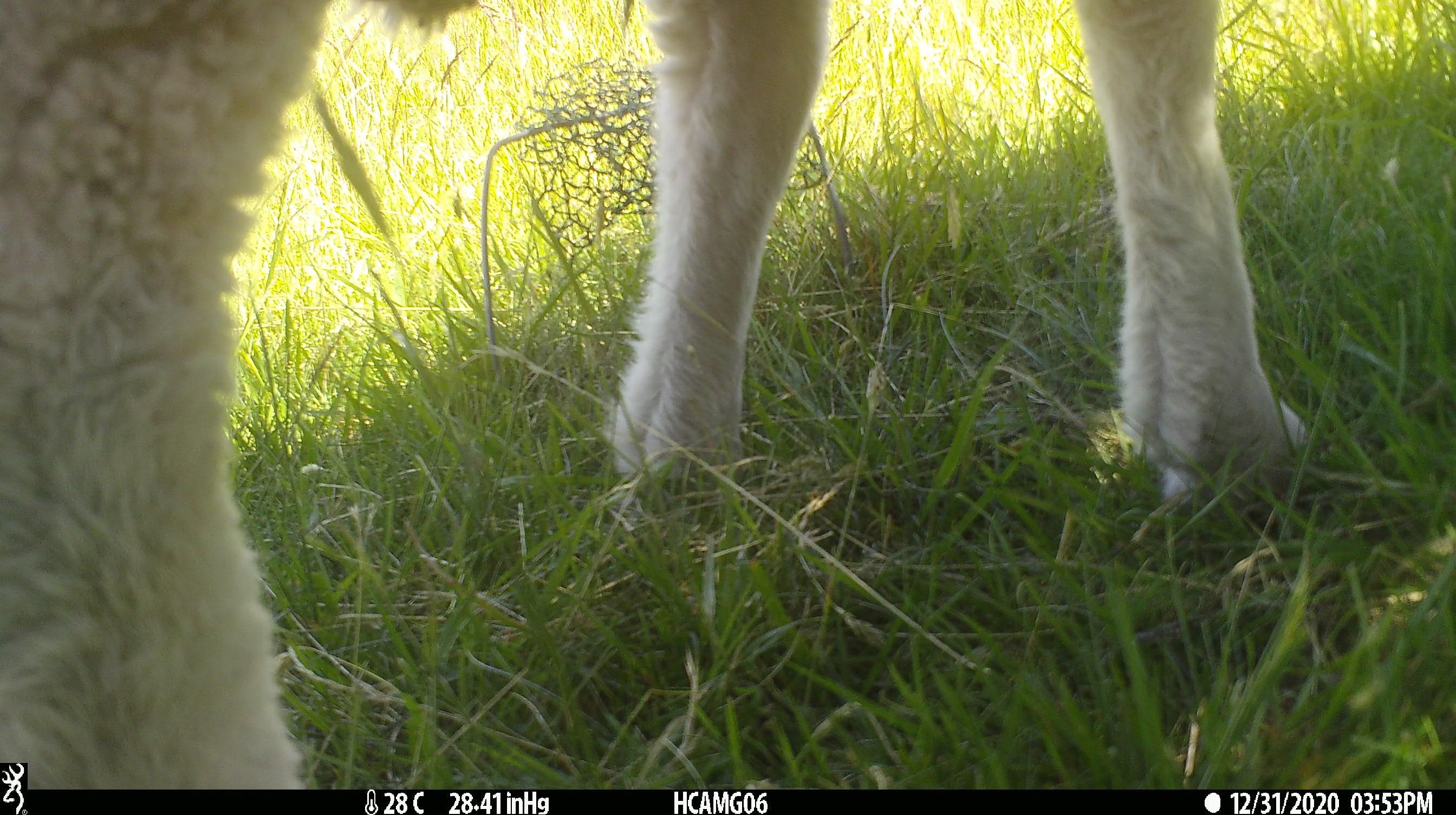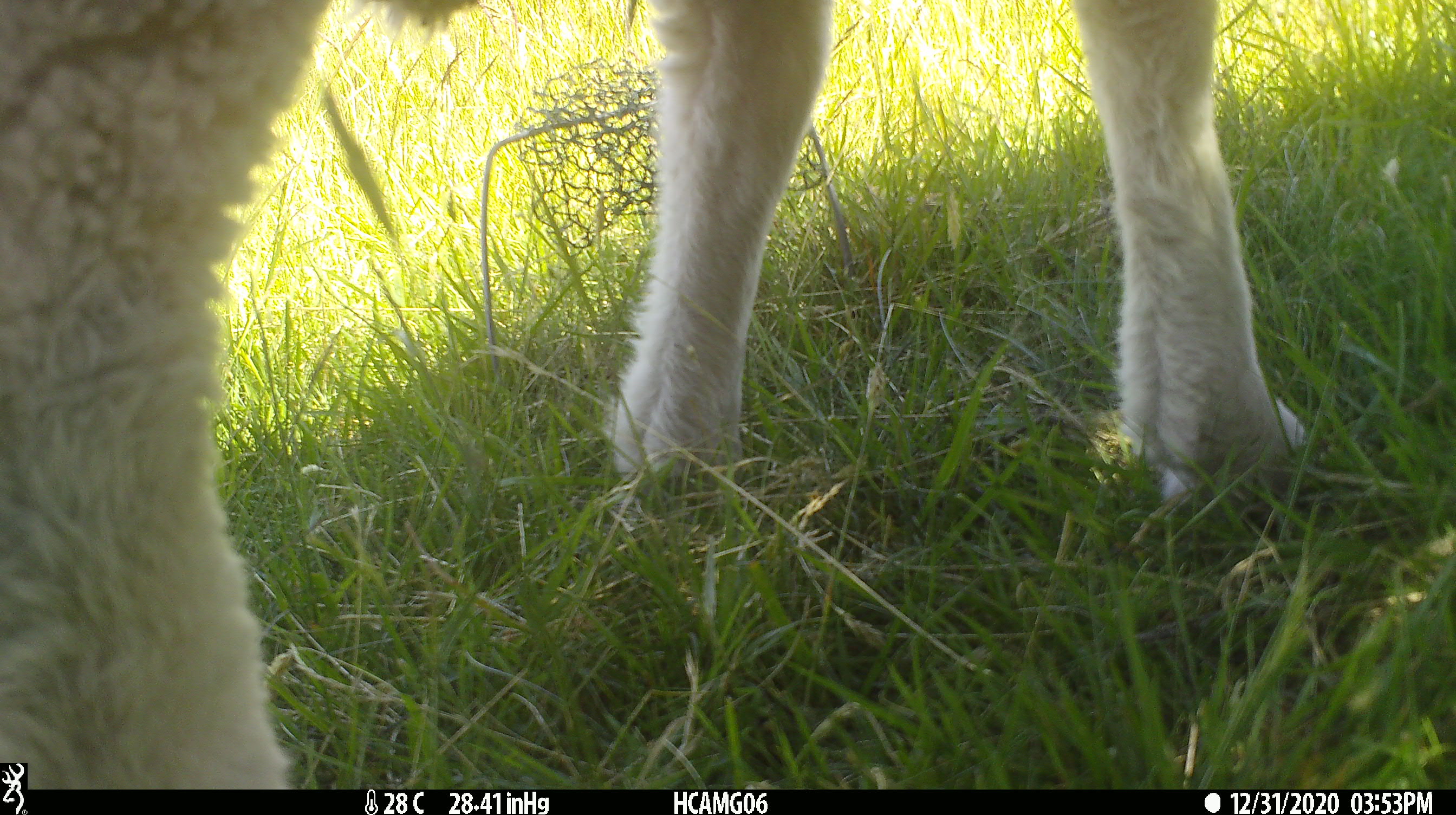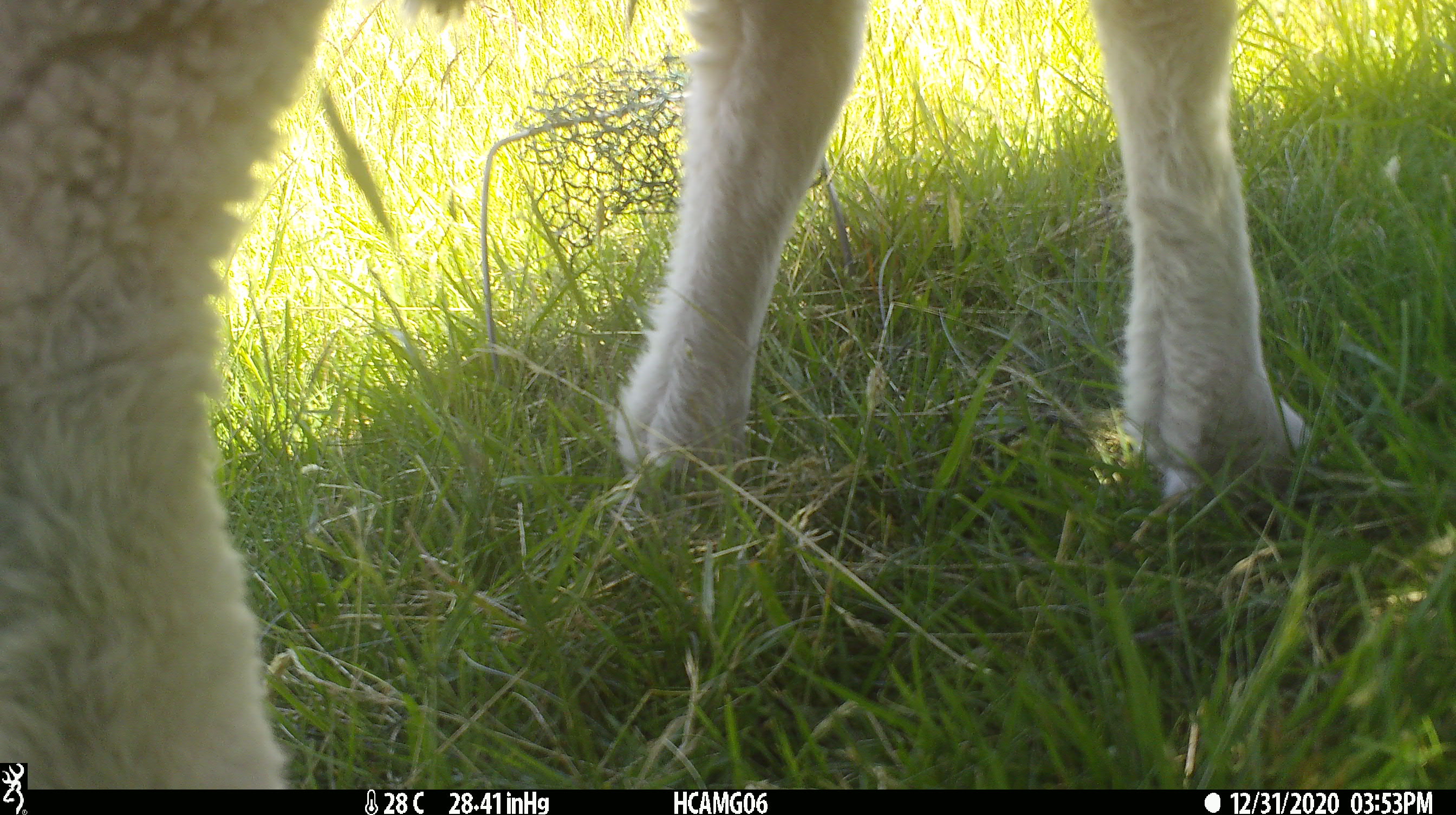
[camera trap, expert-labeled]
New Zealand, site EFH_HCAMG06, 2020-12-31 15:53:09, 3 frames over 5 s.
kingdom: Animalia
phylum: Chordata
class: Mammalia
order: Artiodactyla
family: Bovidae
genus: Ovis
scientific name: Ovis aries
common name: domestic sheep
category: sheep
Sheep (domestic sheep) (Ovis aries).